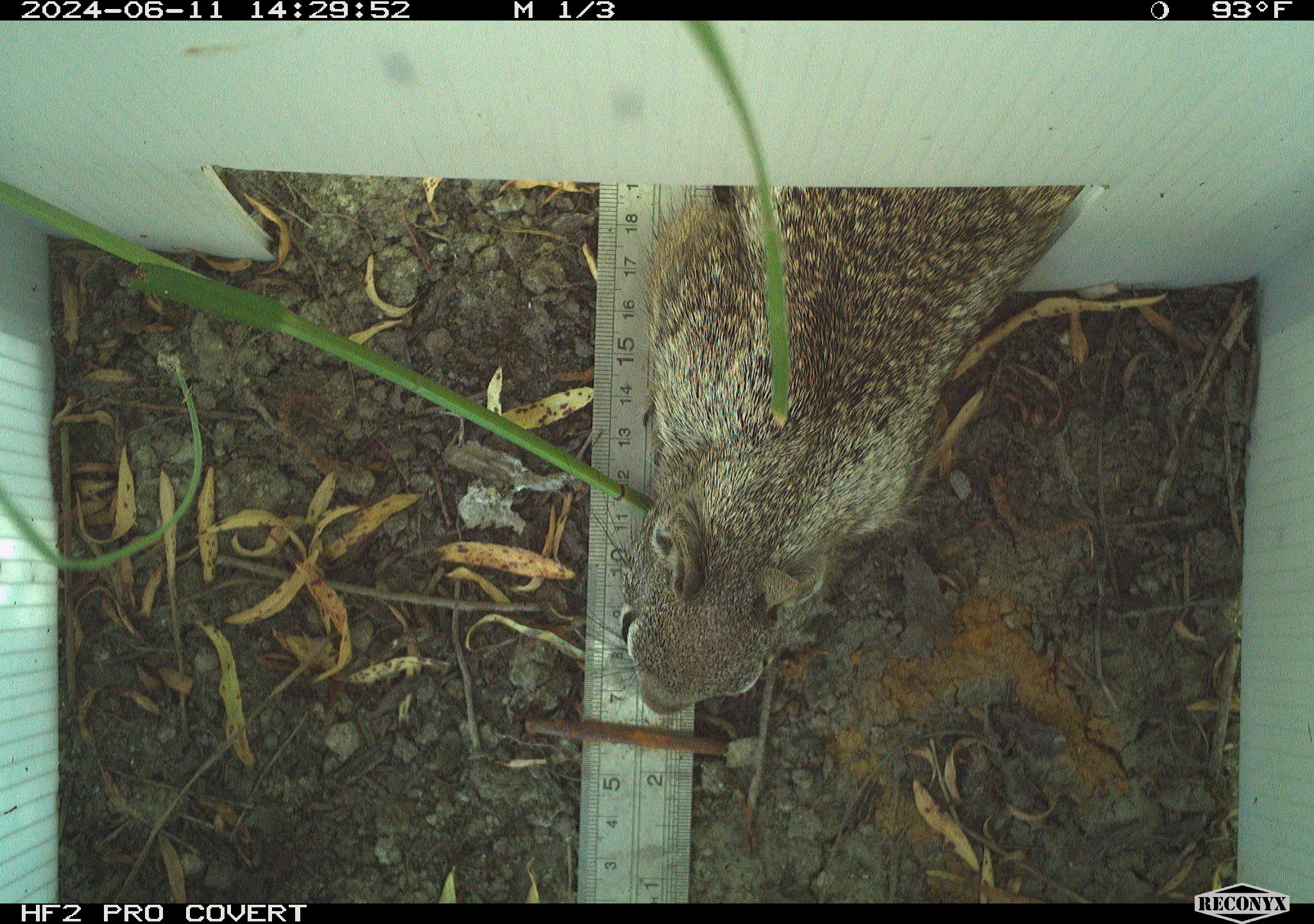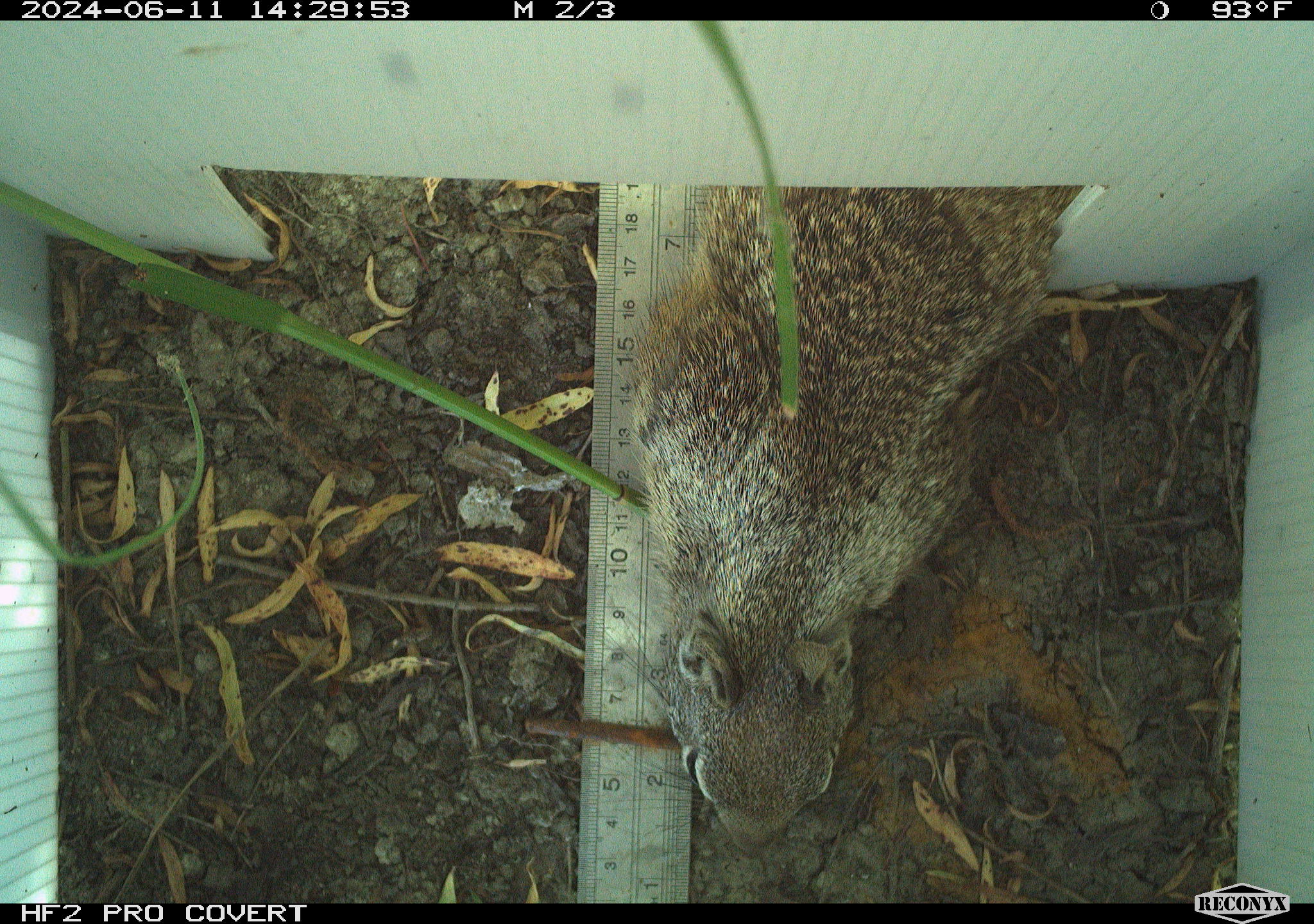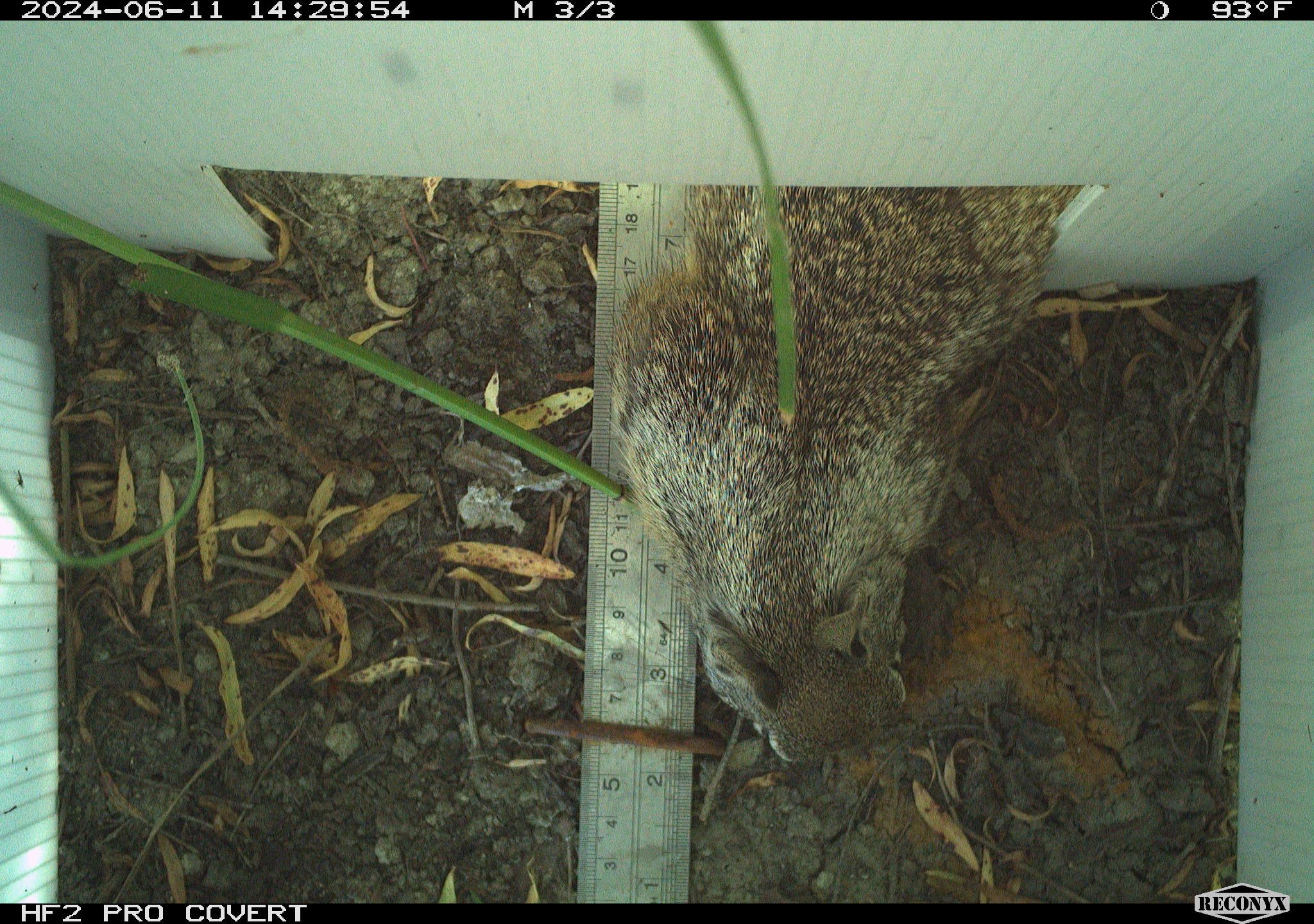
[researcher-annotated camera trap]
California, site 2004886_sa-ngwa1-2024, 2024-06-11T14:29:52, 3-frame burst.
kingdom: Animalia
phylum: Chordata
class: Mammalia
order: Rodentia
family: Sciuridae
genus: Otospermophilus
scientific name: Otospermophilus beecheyi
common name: california ground squirrel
California ground squirrel (Otospermophilus beecheyi).